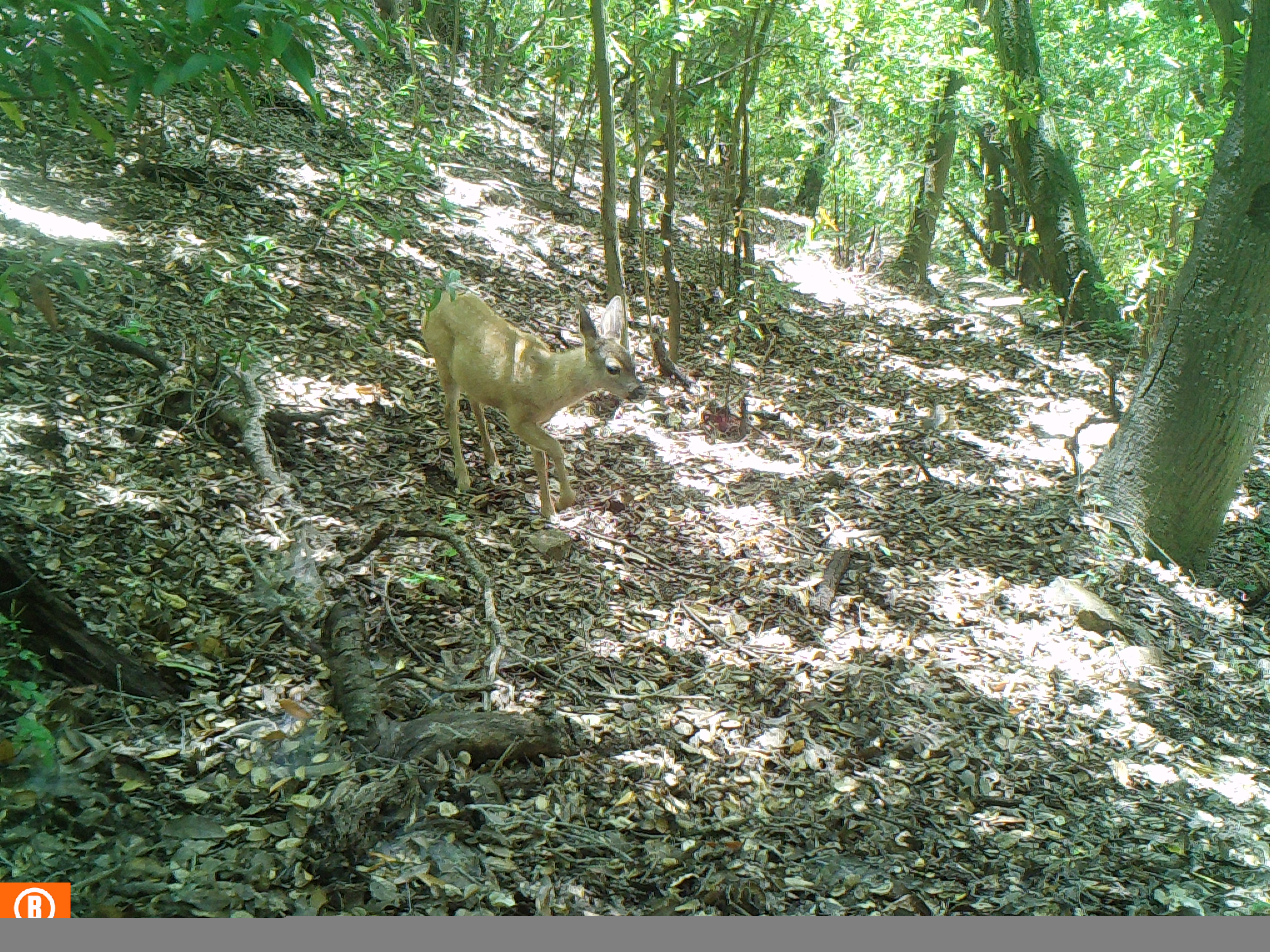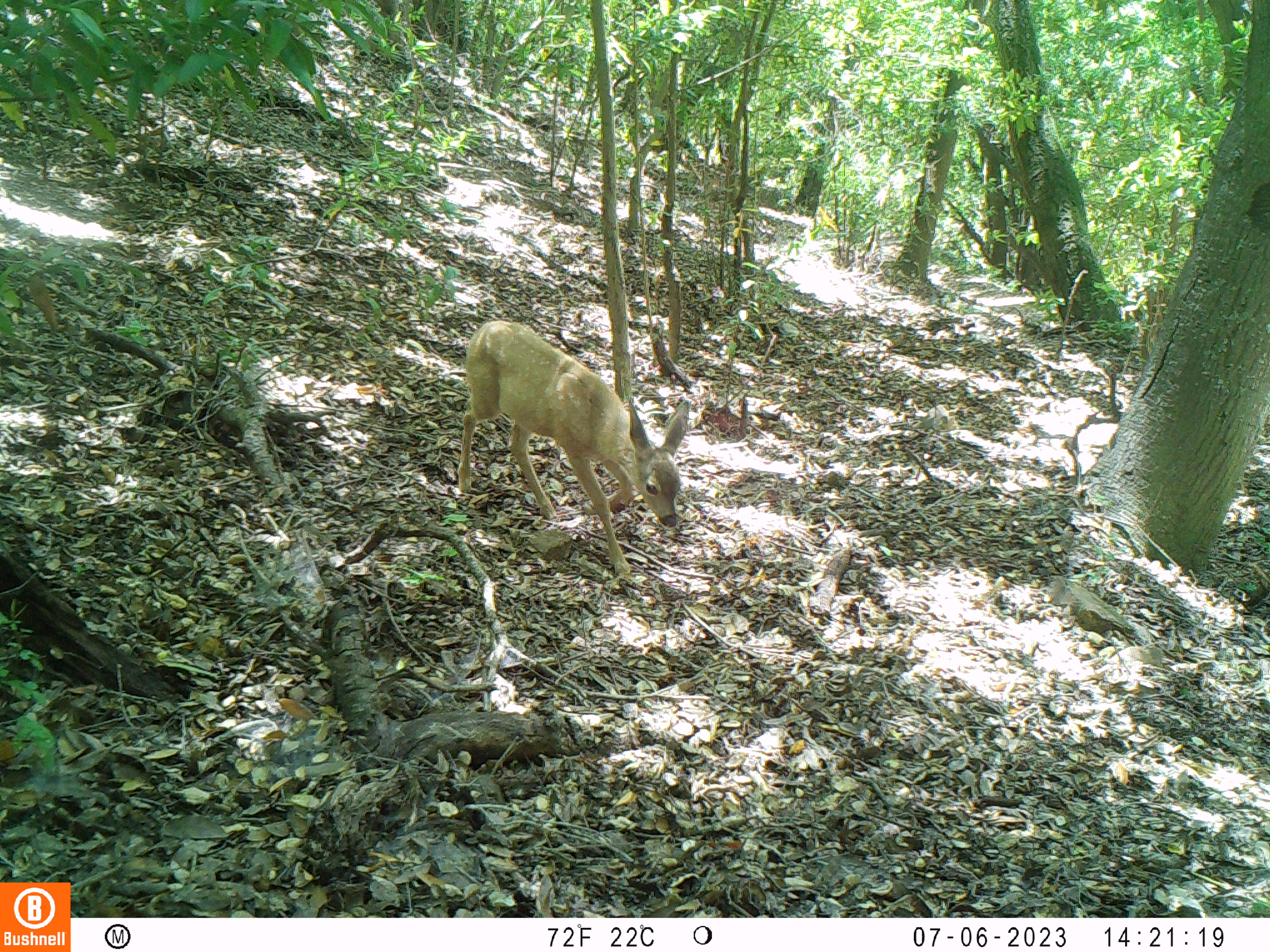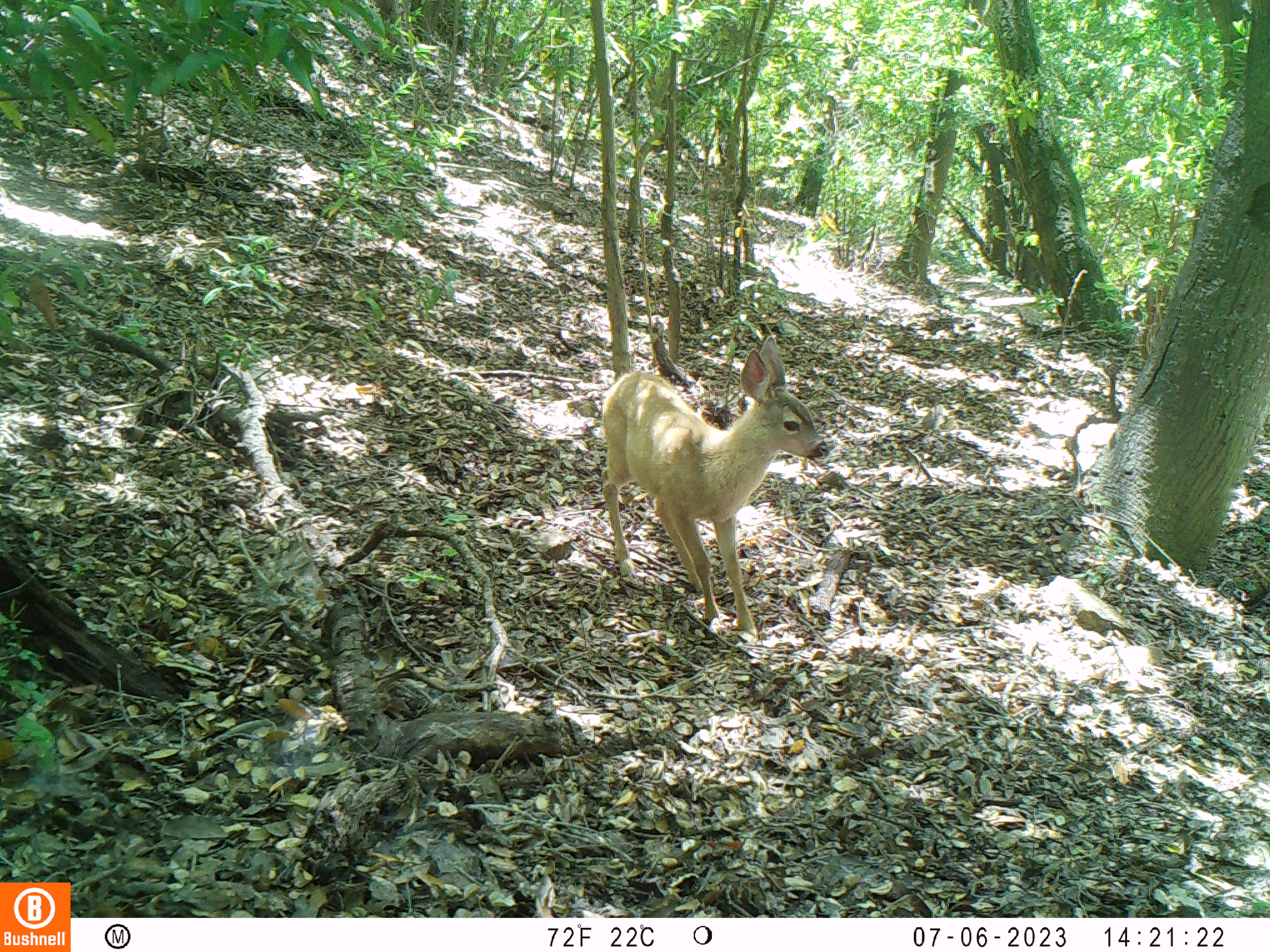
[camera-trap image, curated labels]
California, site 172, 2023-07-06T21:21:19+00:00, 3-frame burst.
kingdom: Animalia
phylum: Chordata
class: Mammalia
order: Artiodactyla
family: Cervidae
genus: Odocoileus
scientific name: Odocoileus hemionus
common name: mule deer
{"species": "mule deer (Odocoileus hemionus)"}